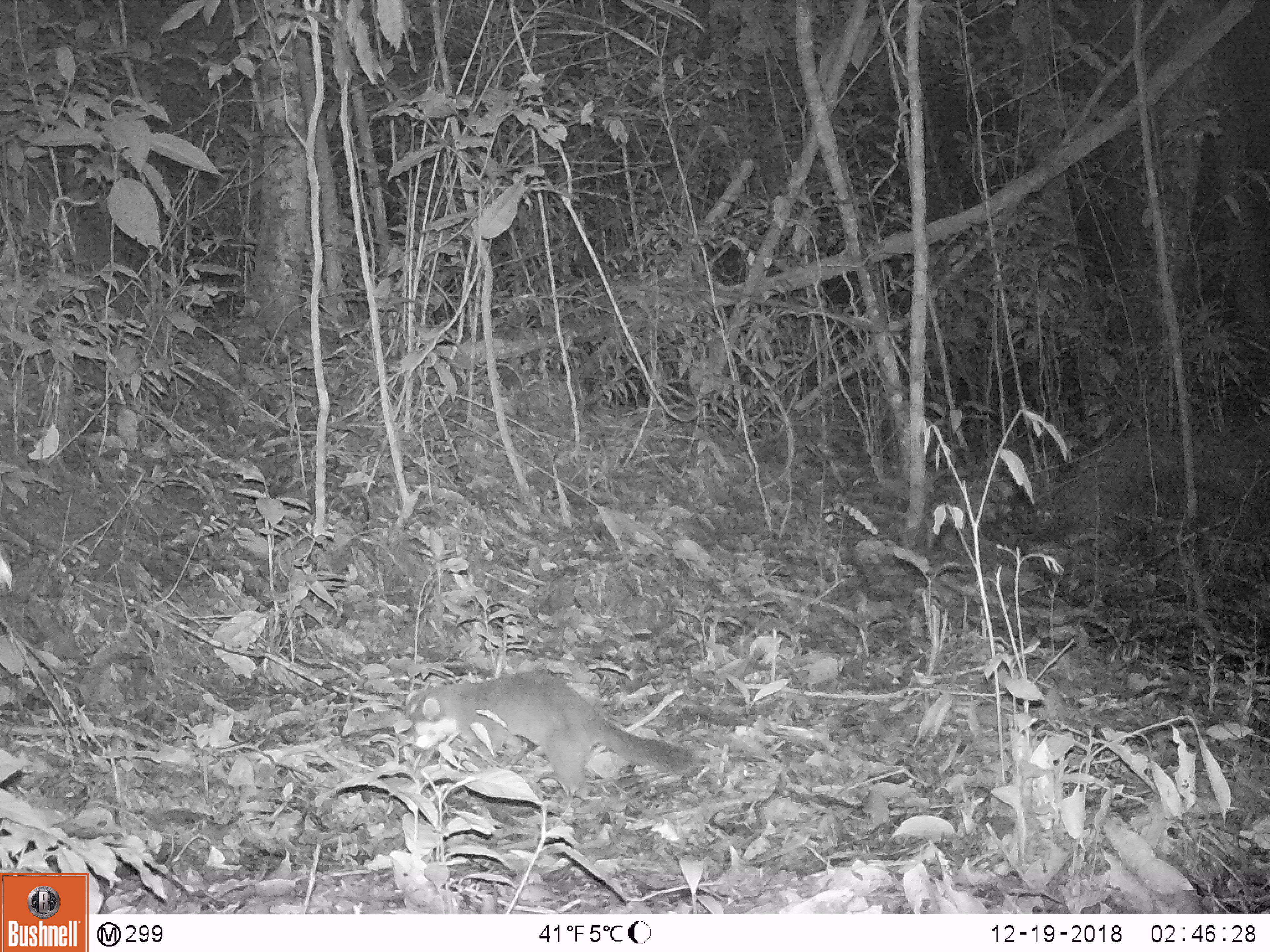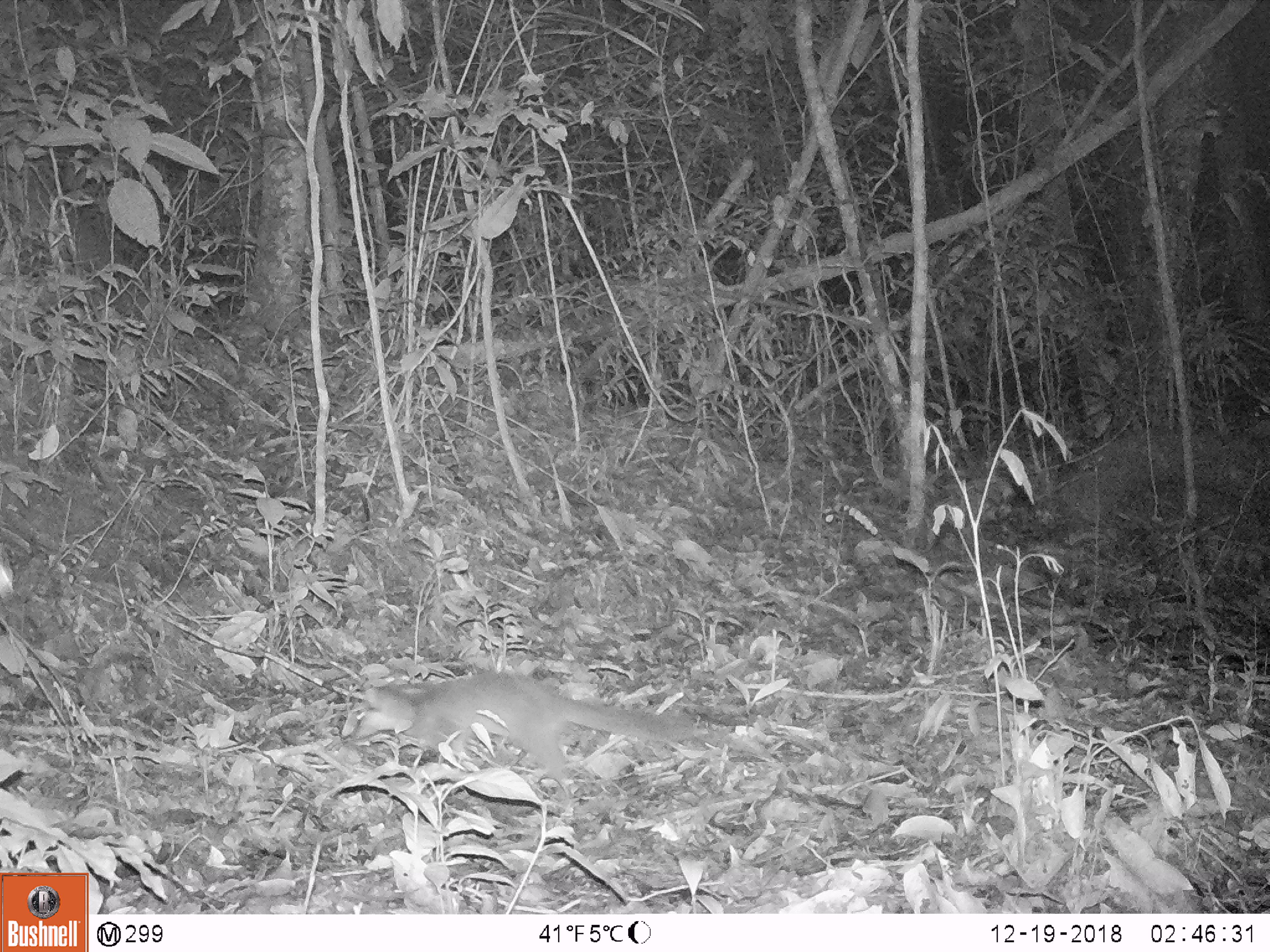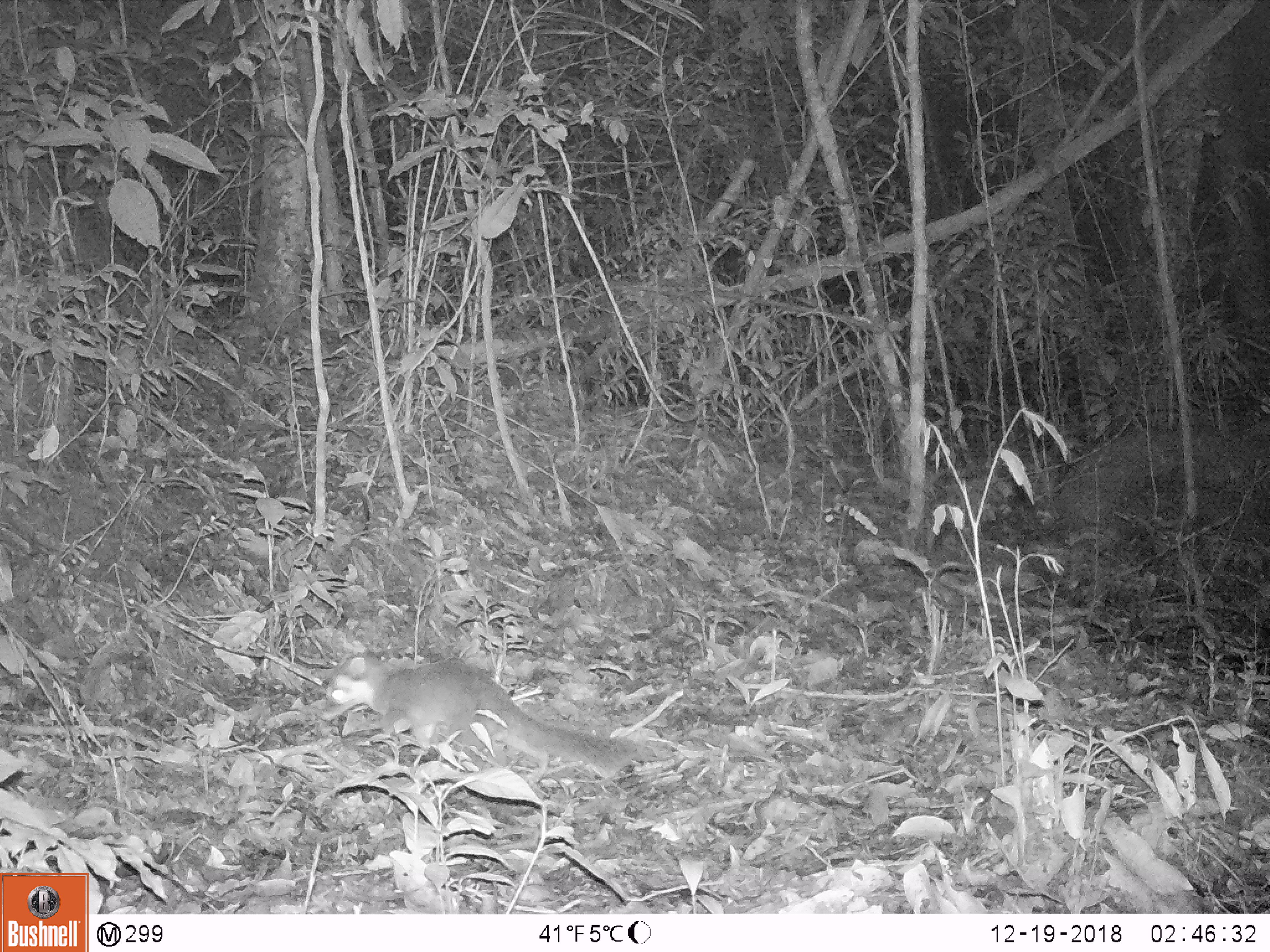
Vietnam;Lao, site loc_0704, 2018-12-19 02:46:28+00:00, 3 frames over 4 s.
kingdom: Animalia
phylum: Chordata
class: Mammalia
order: Carnivora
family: Mustelidae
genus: Melogale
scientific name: Melogale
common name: ferret badger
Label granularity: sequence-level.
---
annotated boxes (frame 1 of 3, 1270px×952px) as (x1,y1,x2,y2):
ferret badger: (404,670,699,802)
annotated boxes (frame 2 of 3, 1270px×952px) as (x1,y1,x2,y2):
ferret badger: (340,666,713,798)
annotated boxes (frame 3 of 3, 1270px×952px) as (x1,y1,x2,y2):
ferret badger: (319,647,636,777)